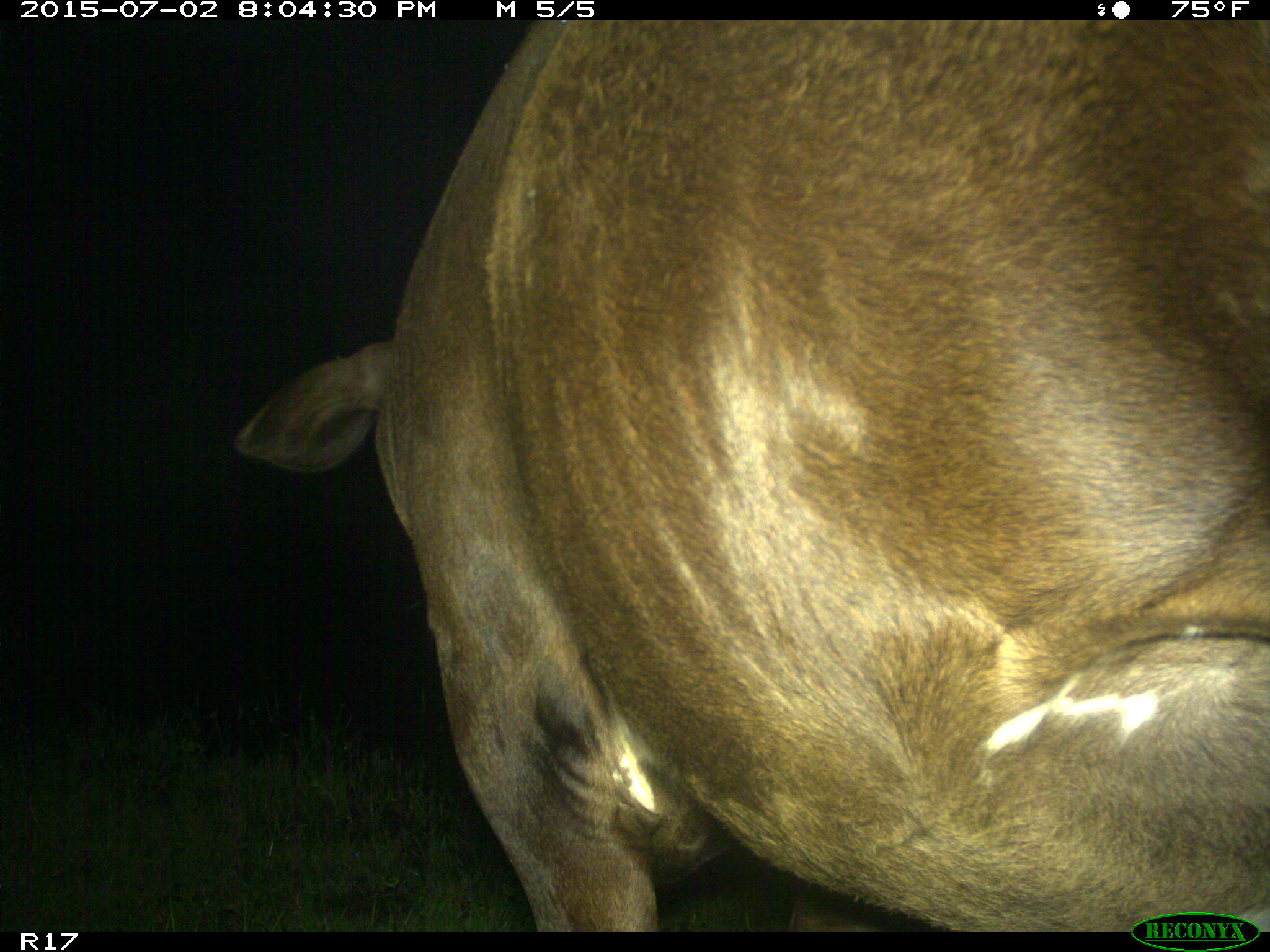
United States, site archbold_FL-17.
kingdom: Animalia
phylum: Chordata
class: Mammalia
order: Artiodactyla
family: Bovidae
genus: Bos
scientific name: Bos taurus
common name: domestic cow